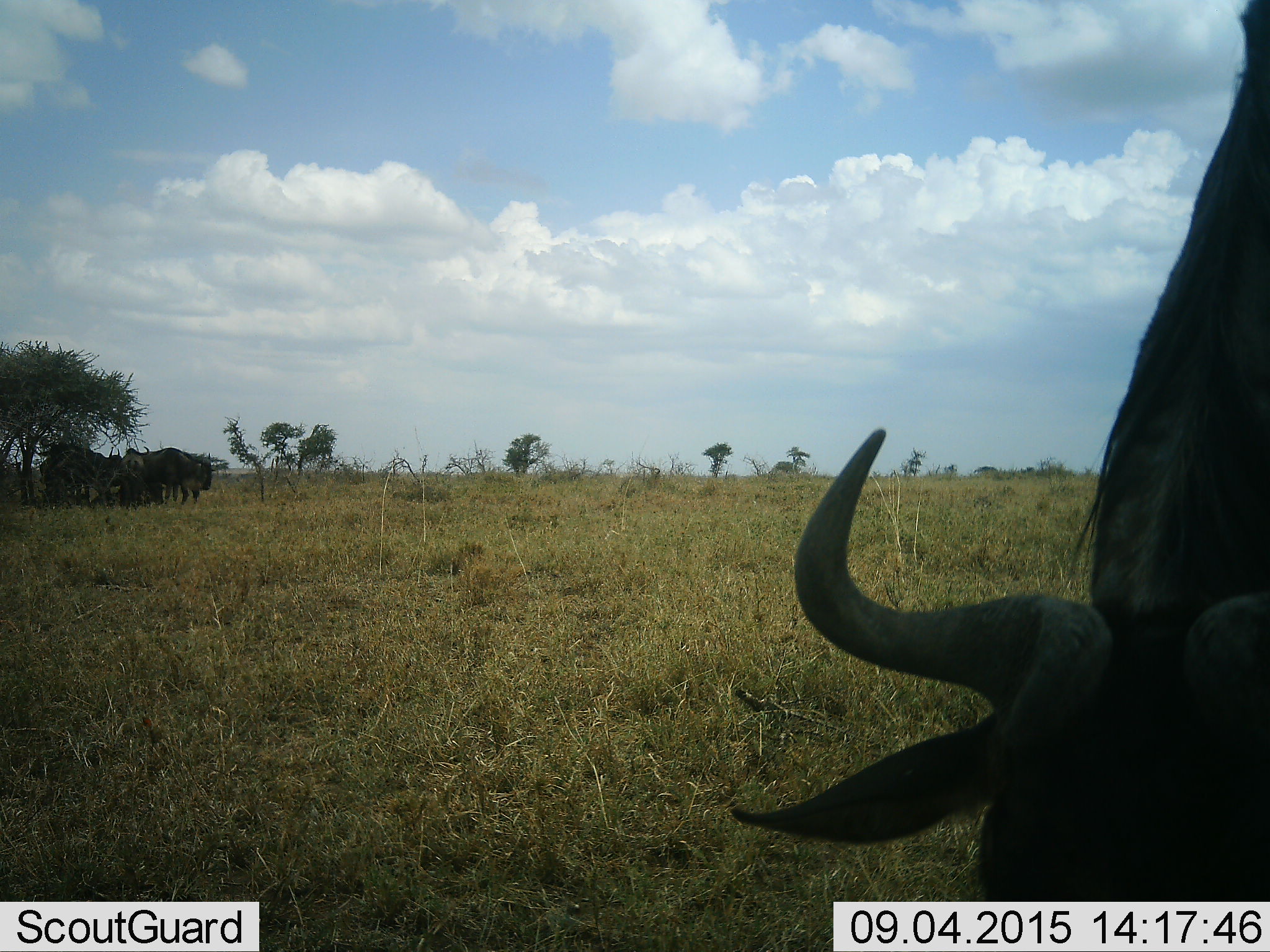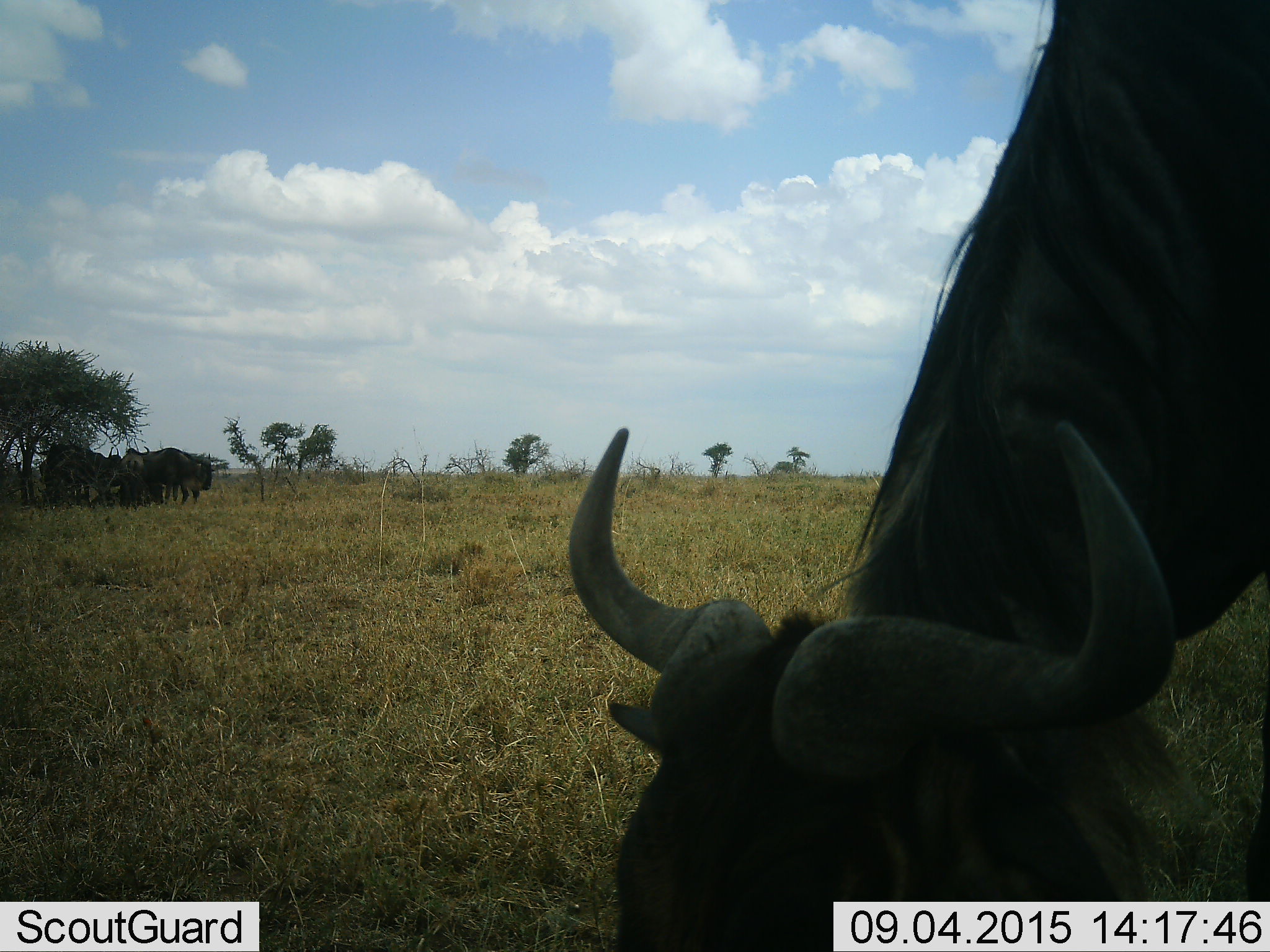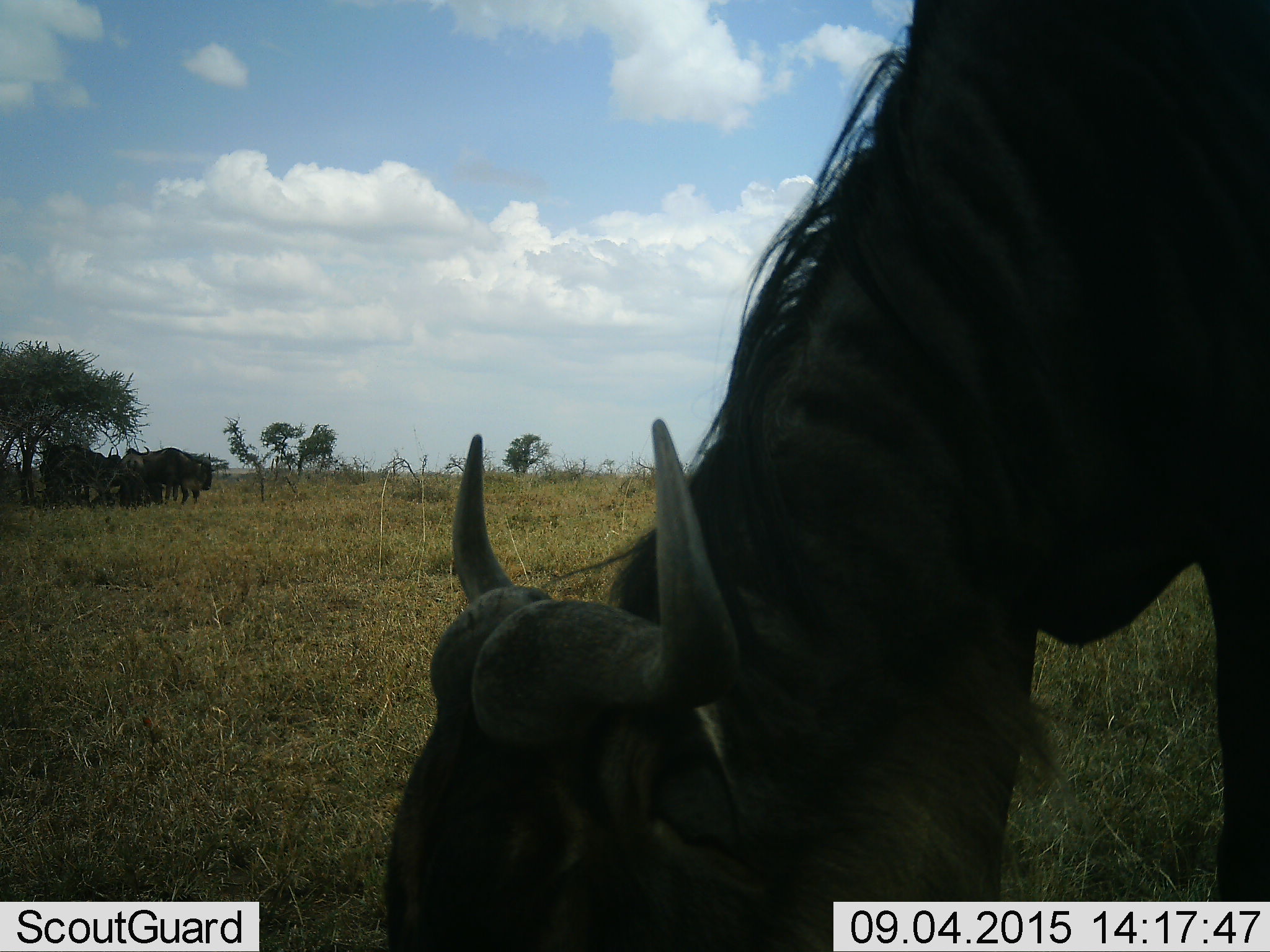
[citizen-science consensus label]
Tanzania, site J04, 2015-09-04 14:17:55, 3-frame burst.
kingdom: Animalia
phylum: Chordata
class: Mammalia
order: Artiodactyla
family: Bovidae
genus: Connochaetes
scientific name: Connochaetes taurinus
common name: blue wildebeest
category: wildebeest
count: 7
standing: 75%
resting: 38%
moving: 12%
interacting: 12%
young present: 0%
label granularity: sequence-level